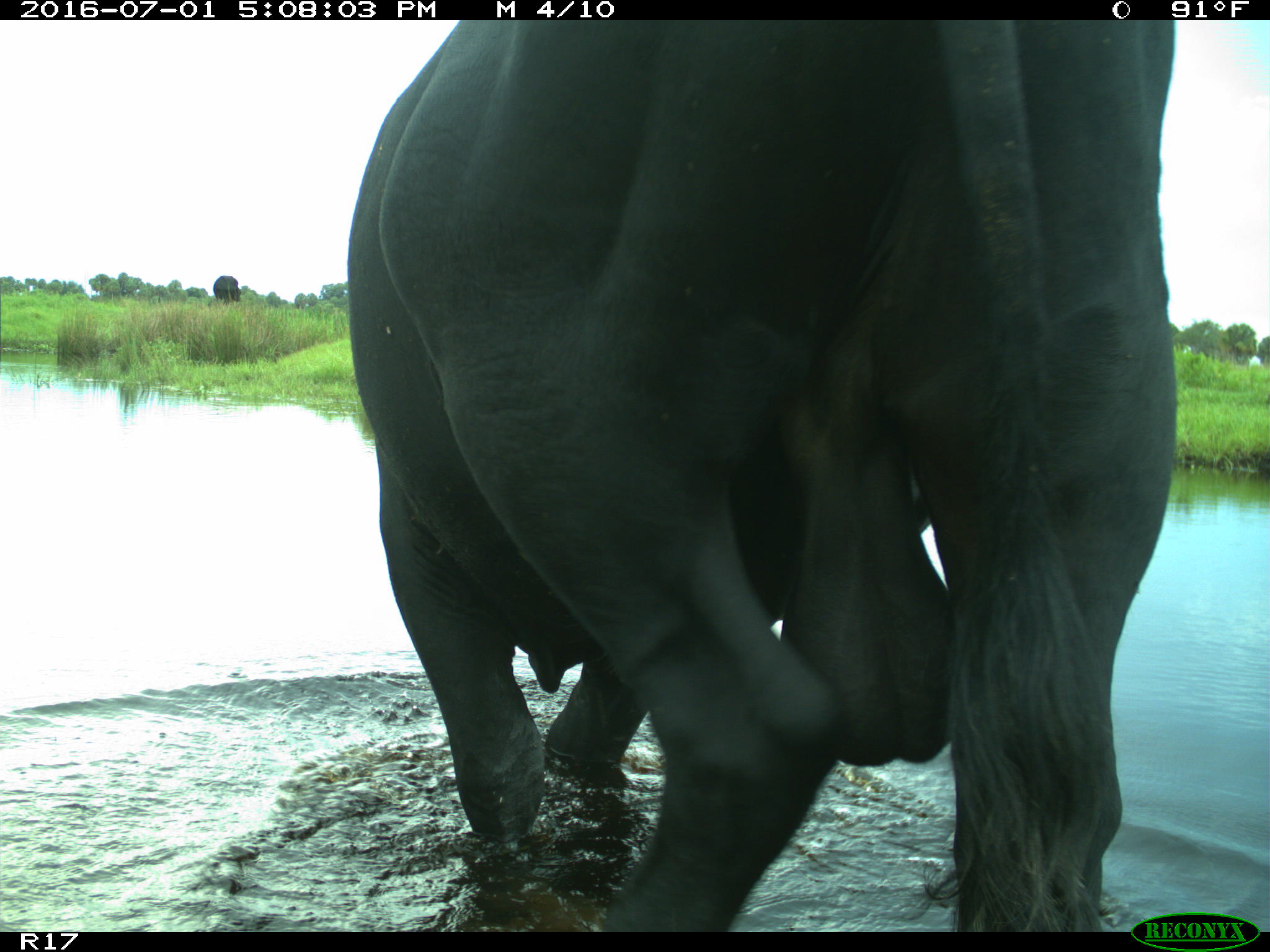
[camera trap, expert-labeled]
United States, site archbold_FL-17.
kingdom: Animalia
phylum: Chordata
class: Mammalia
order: Artiodactyla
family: Bovidae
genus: Bos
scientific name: Bos taurus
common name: domestic cow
Bos taurus (domestic cow).